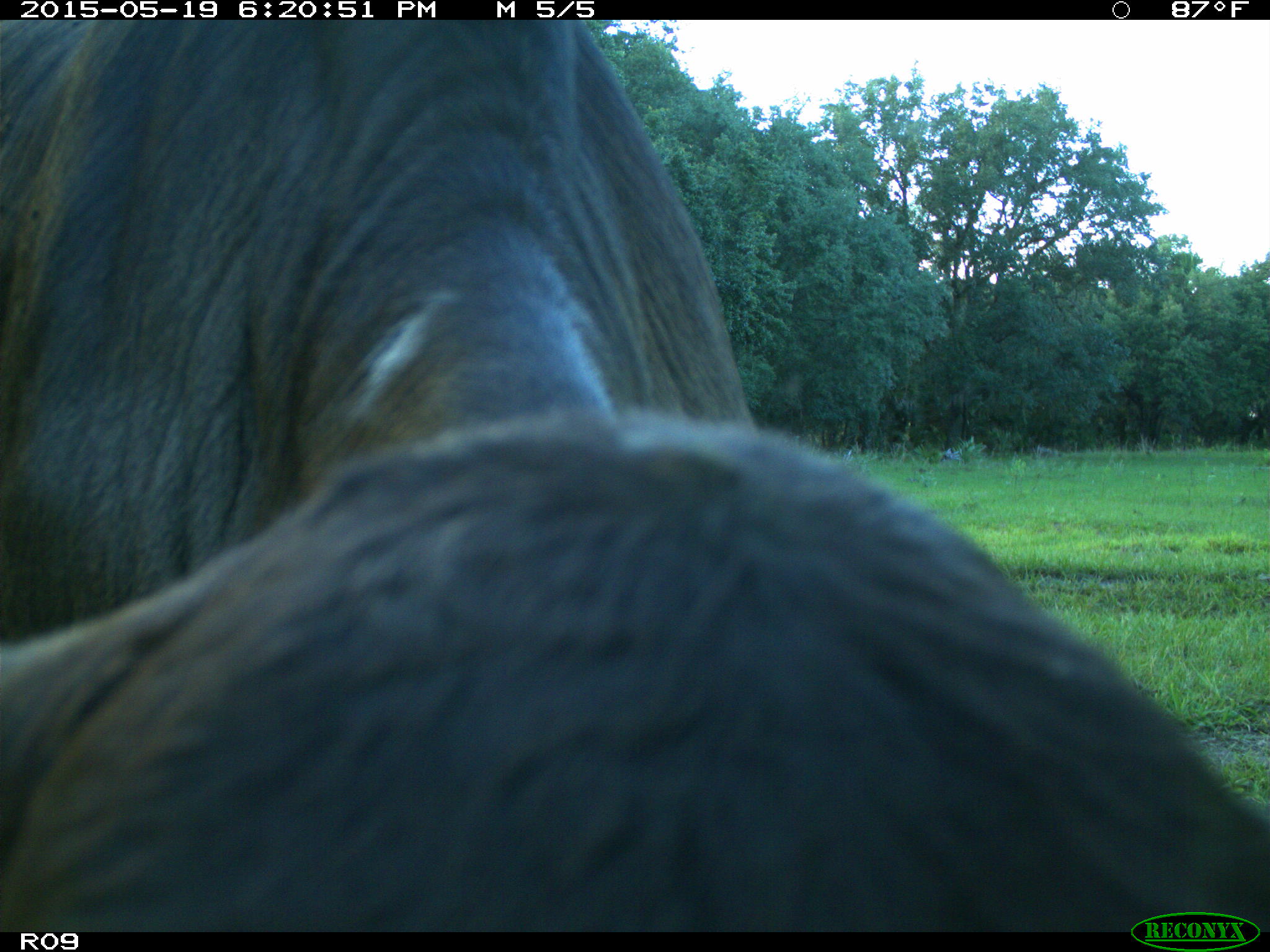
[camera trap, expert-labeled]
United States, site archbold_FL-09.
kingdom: Animalia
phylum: Chordata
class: Mammalia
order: Artiodactyla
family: Bovidae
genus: Bos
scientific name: Bos taurus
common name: domestic cow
Bos taurus (domestic cow).